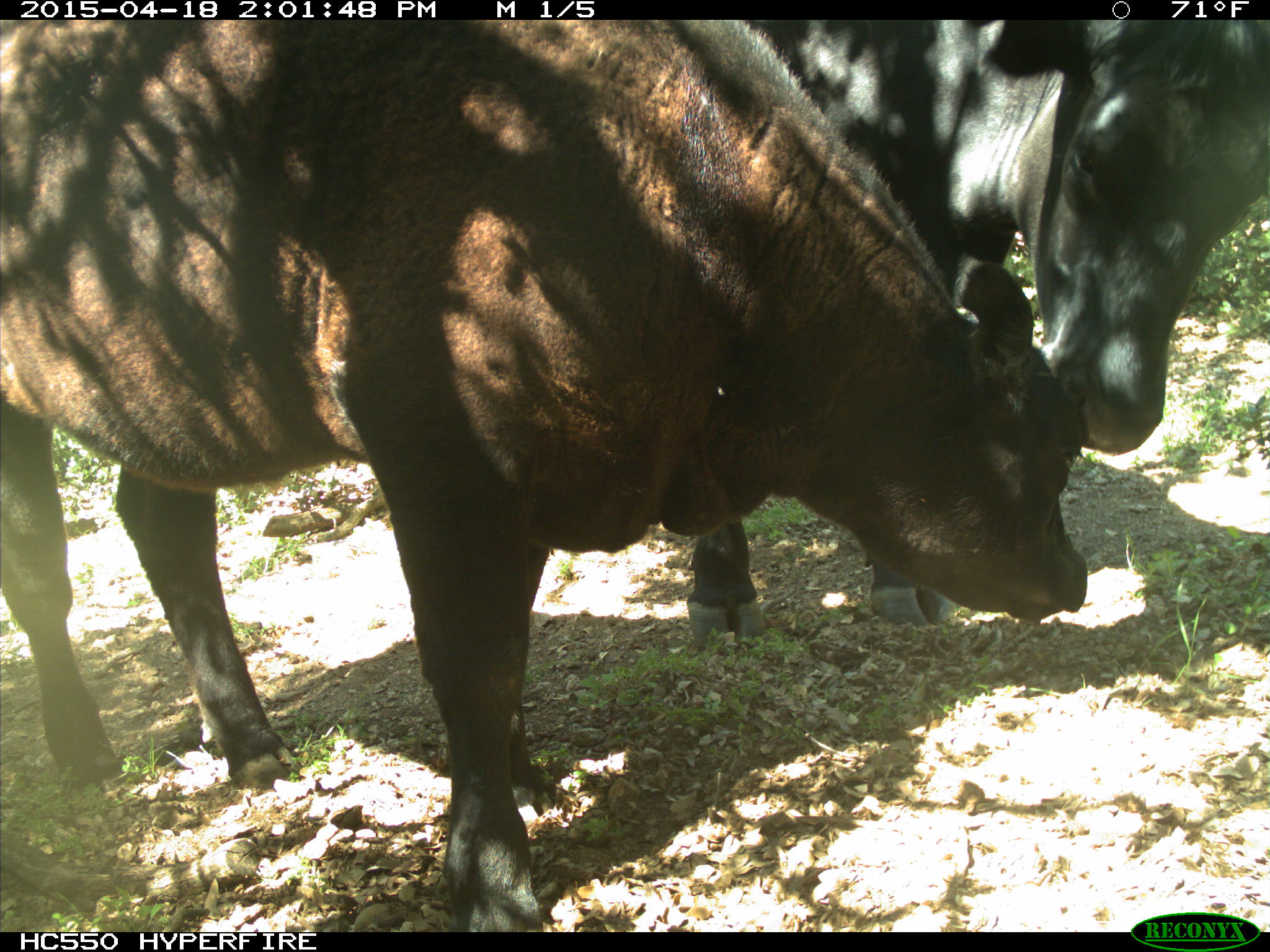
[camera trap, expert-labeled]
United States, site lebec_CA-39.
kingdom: Animalia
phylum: Chordata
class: Mammalia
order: Artiodactyla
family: Bovidae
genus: Bos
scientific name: Bos taurus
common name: domestic cow